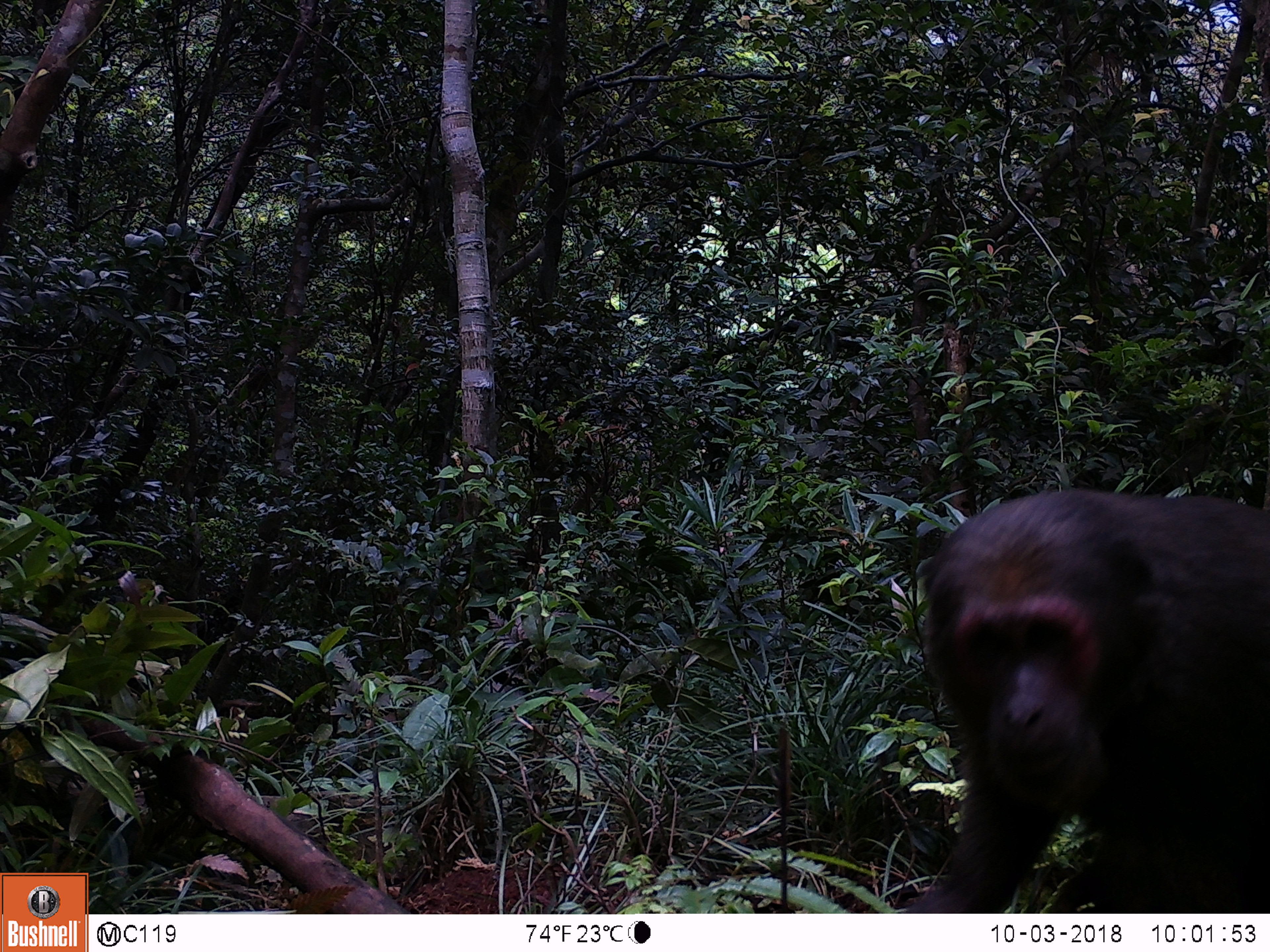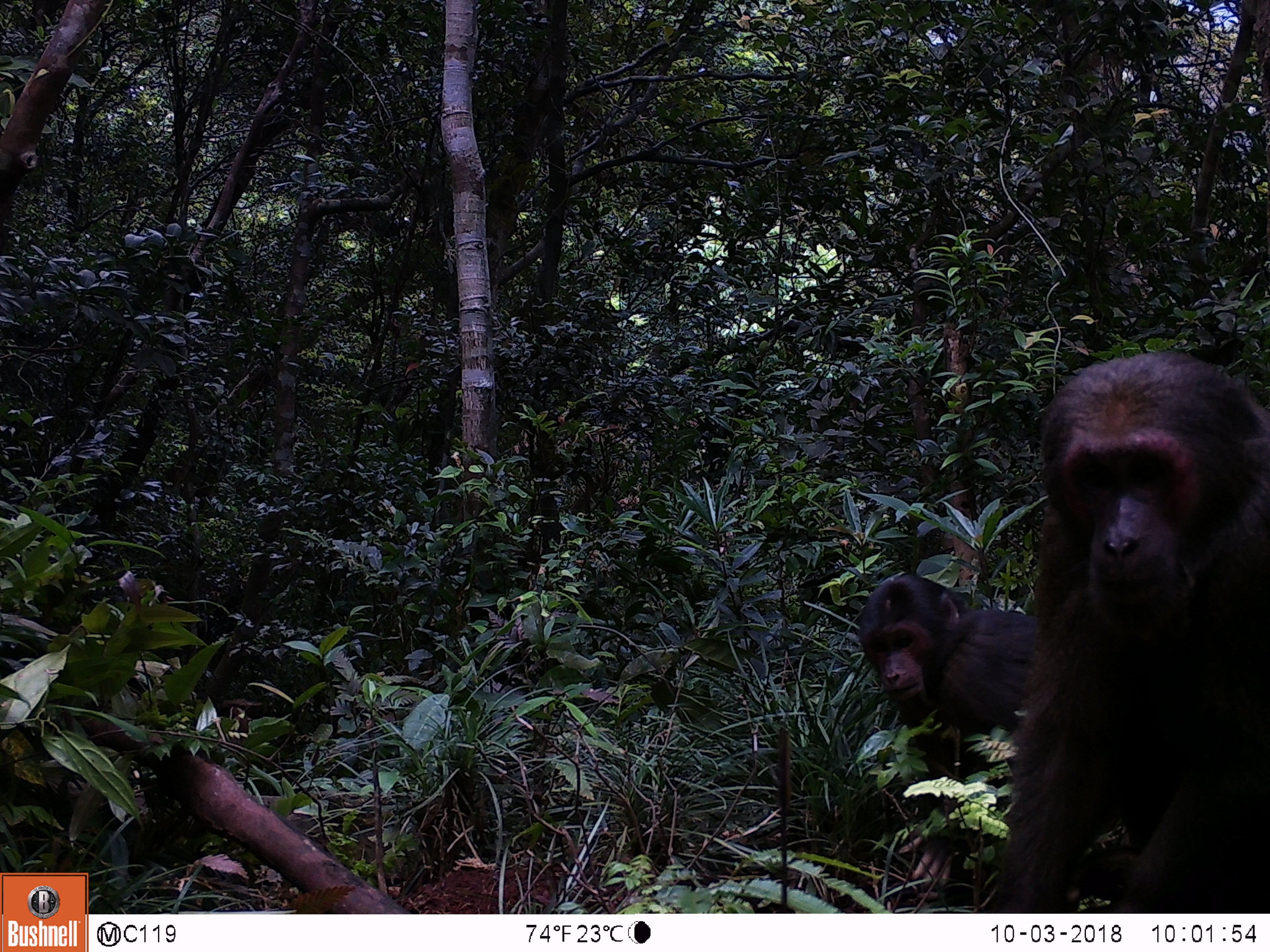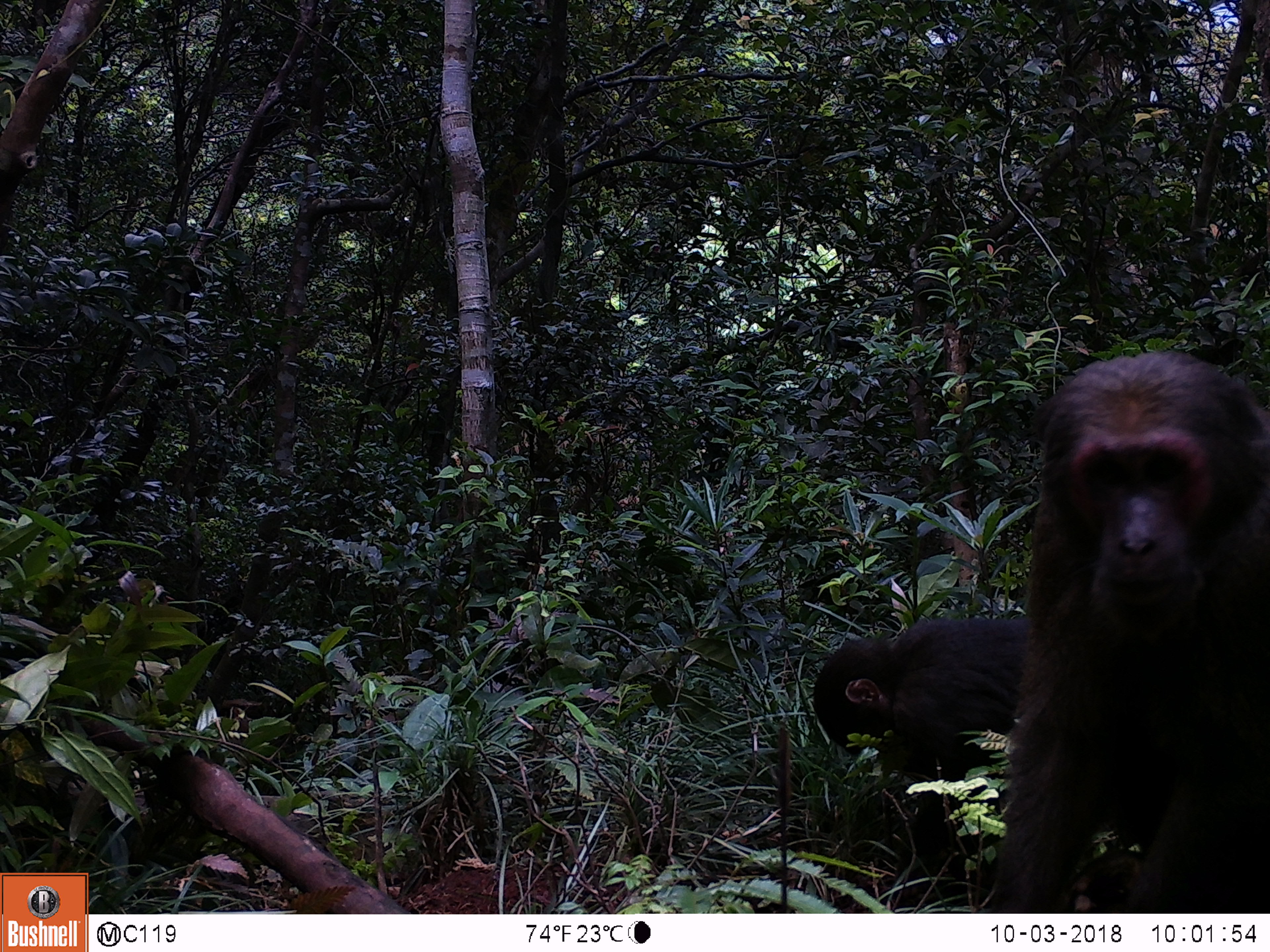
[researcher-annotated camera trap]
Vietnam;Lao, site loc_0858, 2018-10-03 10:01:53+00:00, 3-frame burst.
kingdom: Animalia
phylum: Chordata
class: Mammalia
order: Primates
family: Cercopithecidae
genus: Macaca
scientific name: Macaca arctoides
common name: stump-tailed macaque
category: stump tailed macaque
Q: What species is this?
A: Stump tailed macaque (stump-tailed macaque) (Macaca arctoides).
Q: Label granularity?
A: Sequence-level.